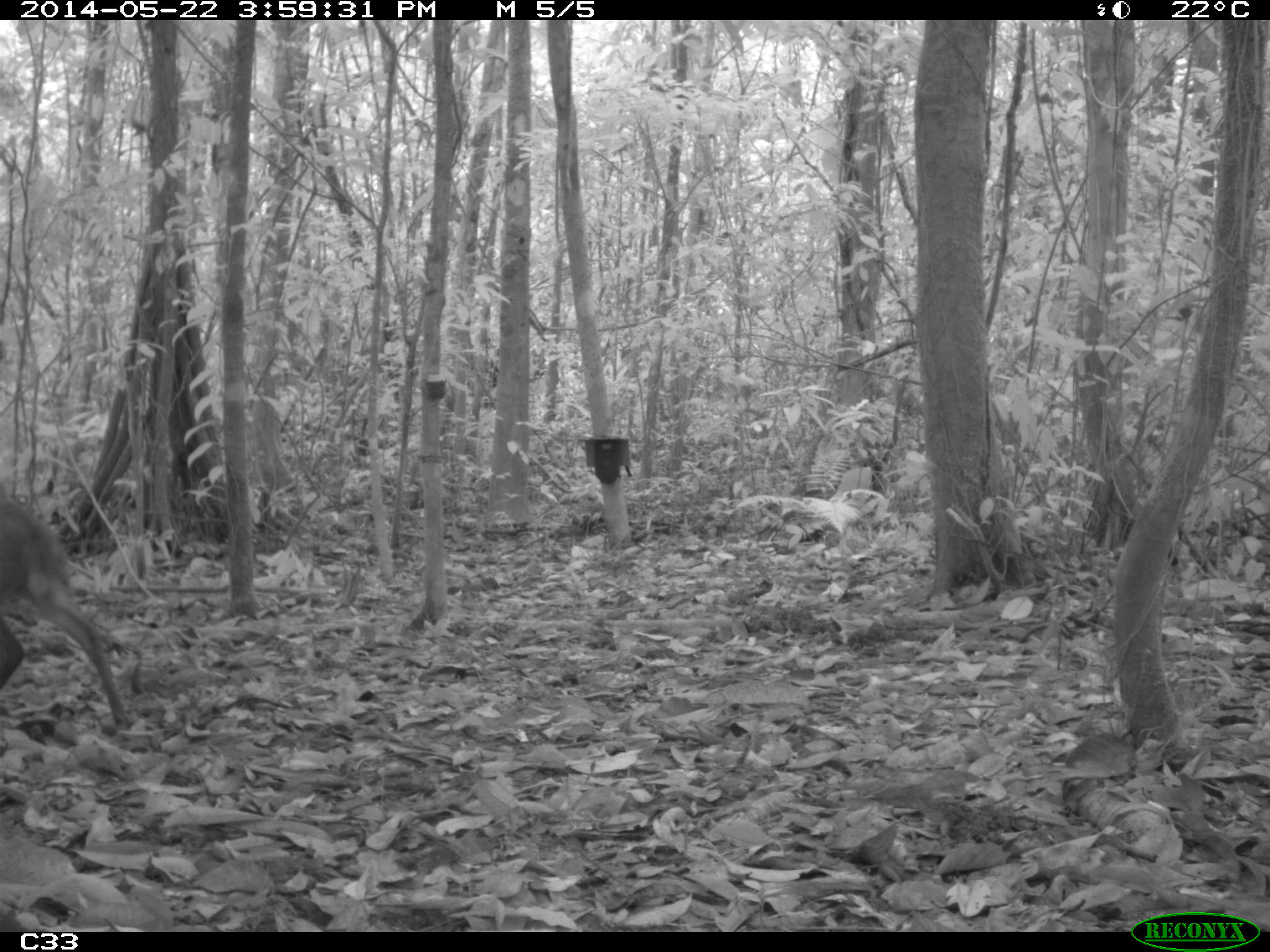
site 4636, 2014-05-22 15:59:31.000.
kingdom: Animalia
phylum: Chordata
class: Mammalia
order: Artiodactyla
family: Cervidae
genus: Mazama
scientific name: Mazama gouazoubira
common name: gray brocket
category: mazama gouazaoubira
Mazama gouazaoubira (gray brocket) (Mazama gouazoubira), count 1, age adult, sex female.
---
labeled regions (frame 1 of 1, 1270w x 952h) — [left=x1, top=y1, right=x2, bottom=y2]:
mazama gouazaoubira: [left=0, top=482, right=132, bottom=730]